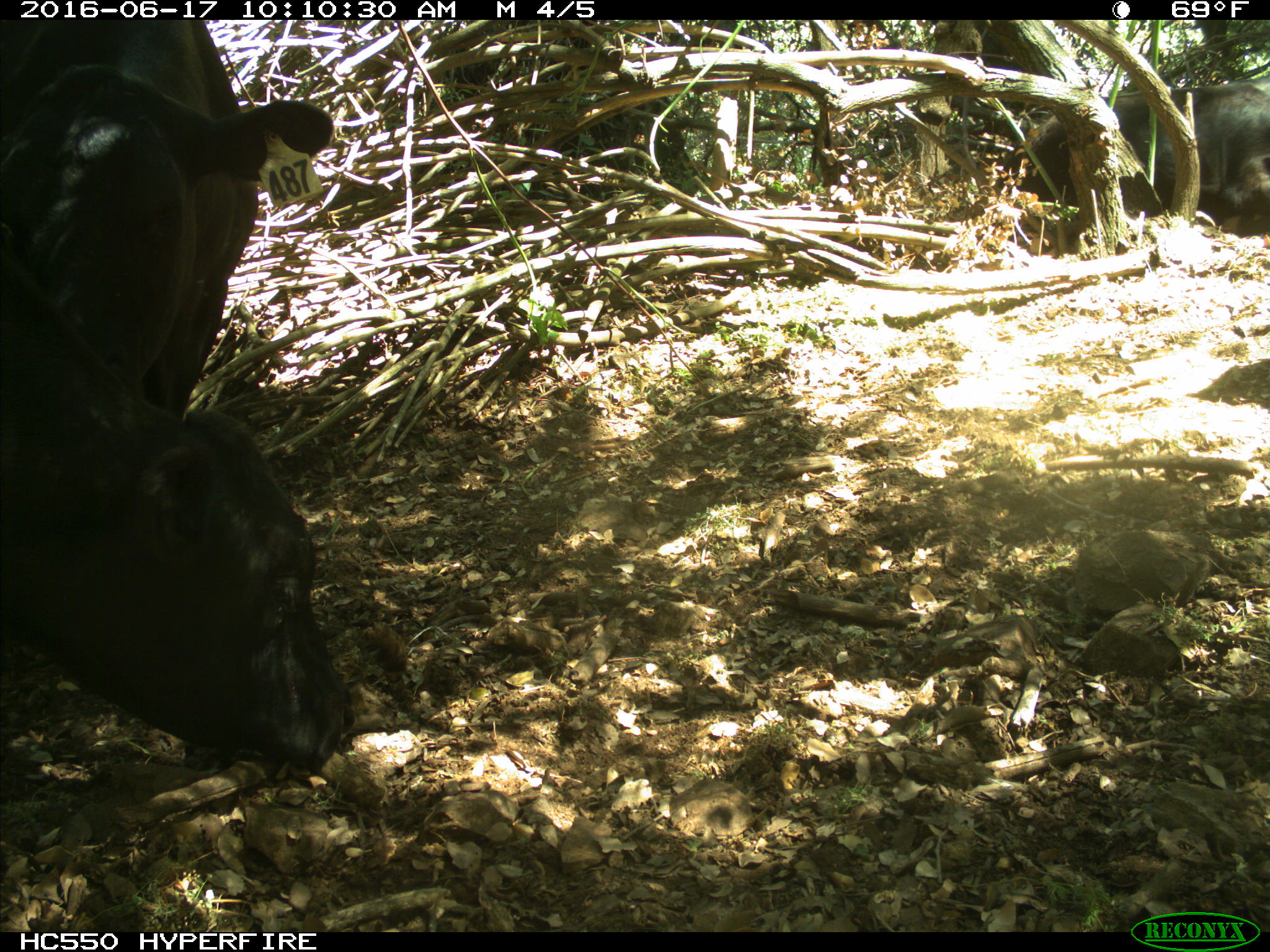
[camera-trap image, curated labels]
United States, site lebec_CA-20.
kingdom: Animalia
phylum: Chordata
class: Mammalia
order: Artiodactyla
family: Bovidae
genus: Bos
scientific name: Bos taurus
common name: domestic cow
Bos taurus (domestic cow).